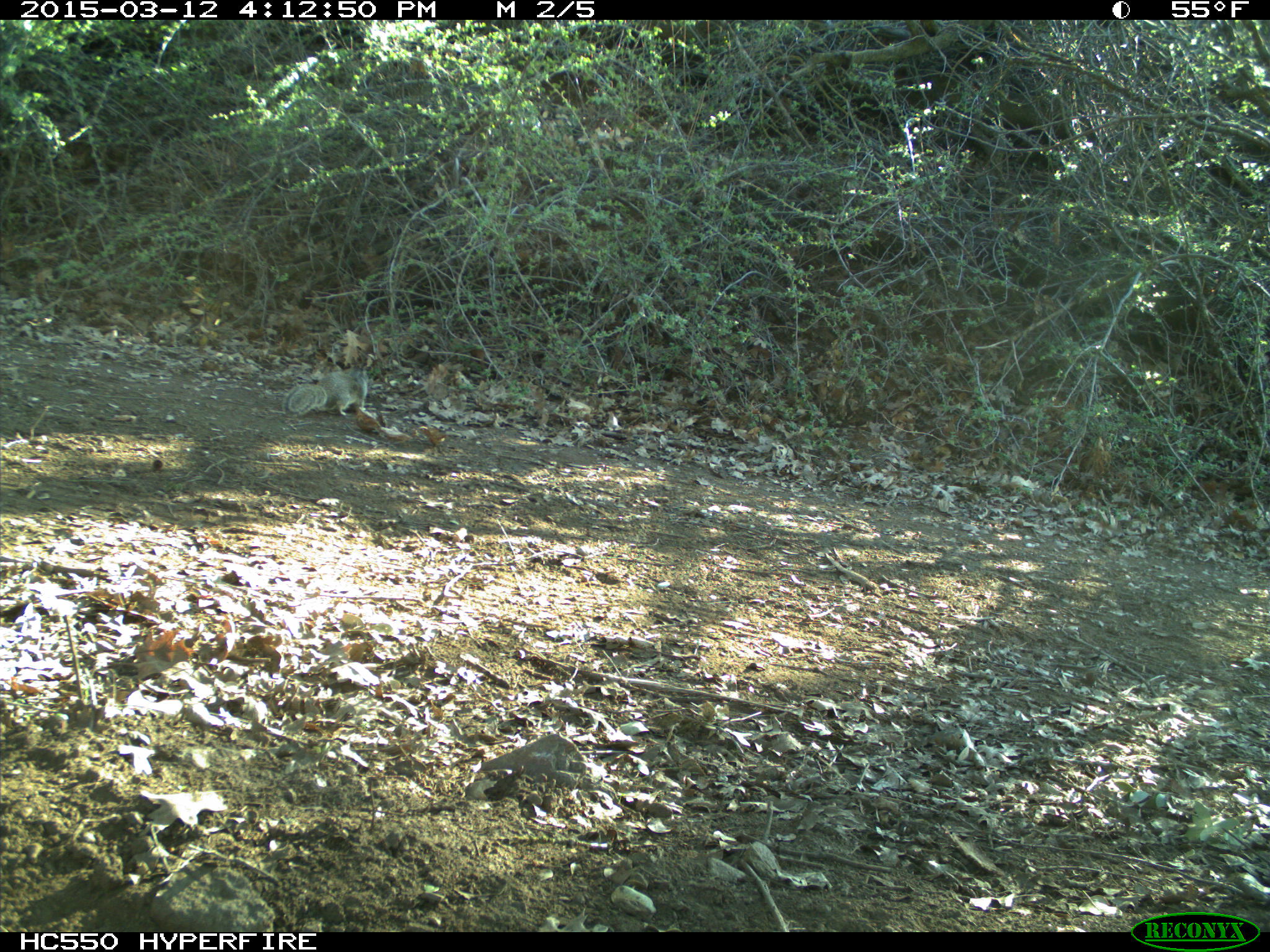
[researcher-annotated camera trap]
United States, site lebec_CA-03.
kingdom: Animalia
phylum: Chordata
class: Mammalia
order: Rodentia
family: Sciuridae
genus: Otospermophilus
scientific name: Otospermophilus beecheyi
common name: california ground squirrel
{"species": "Otospermophilus beecheyi (california ground squirrel)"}